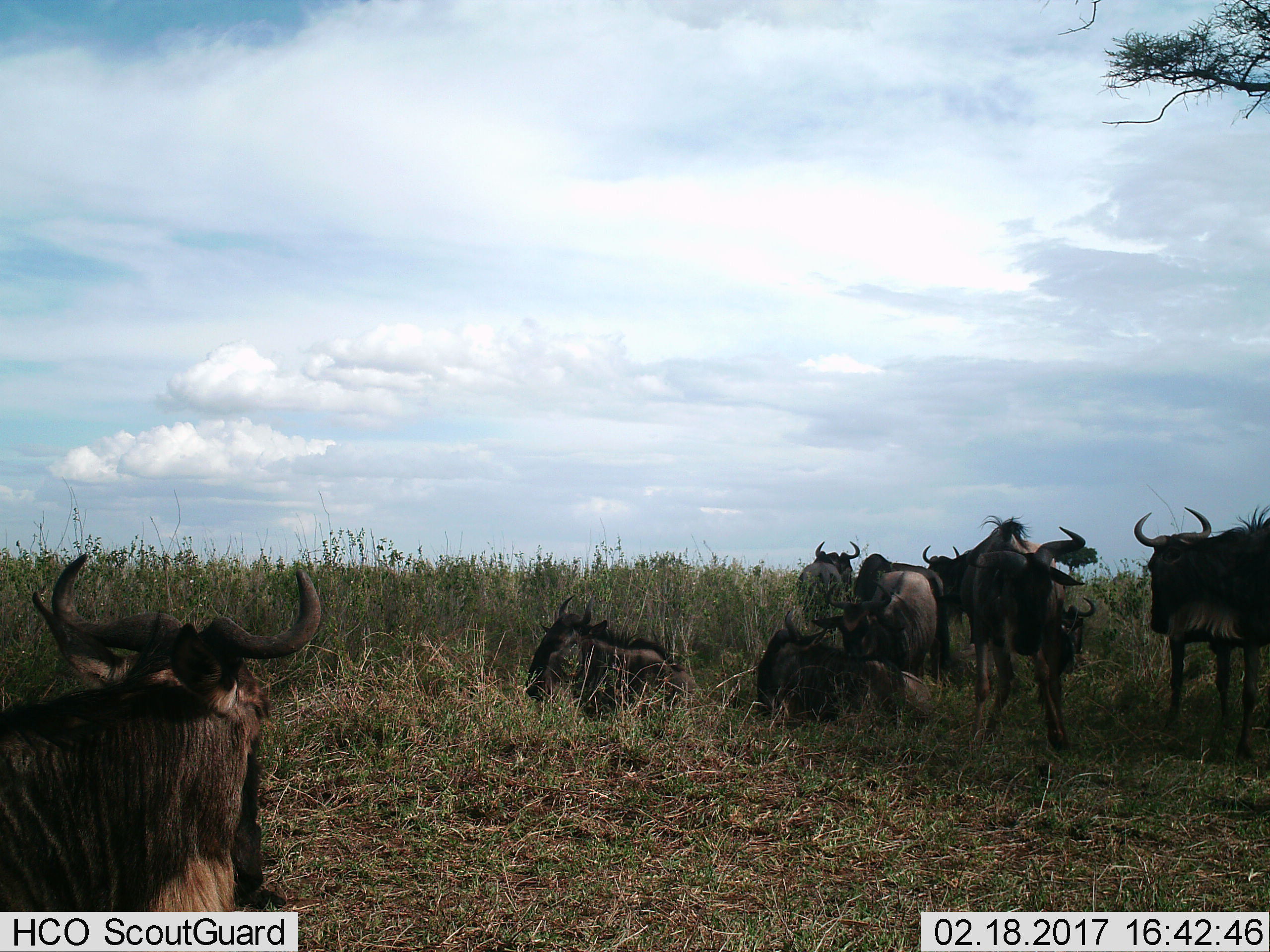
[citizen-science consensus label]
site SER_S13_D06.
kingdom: Animalia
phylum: Chordata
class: Mammalia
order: Artiodactyla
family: Bovidae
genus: Connochaetes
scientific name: Connochaetes taurinus taurinus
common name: blue wildebeest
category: wildebeestblue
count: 9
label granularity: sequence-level